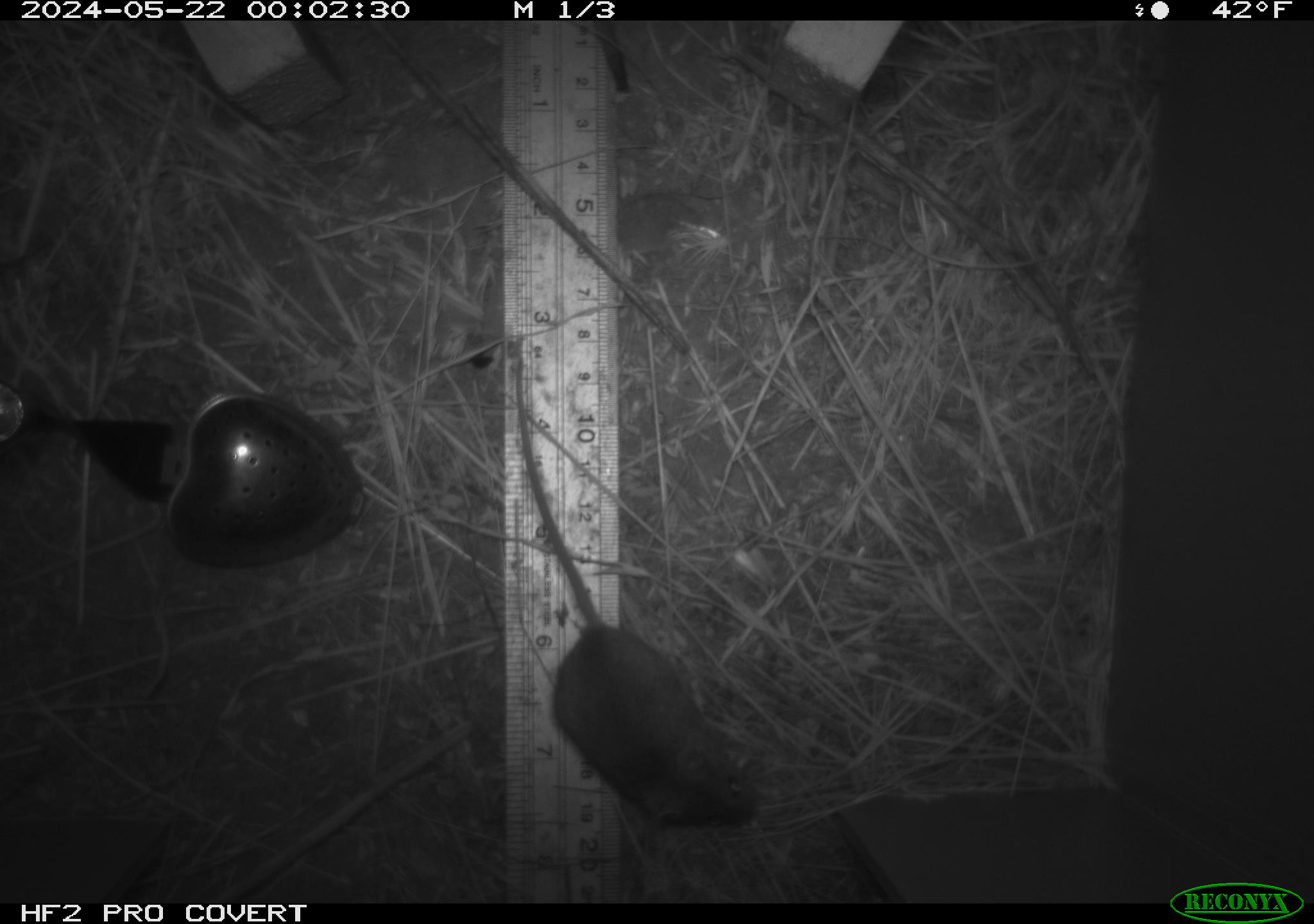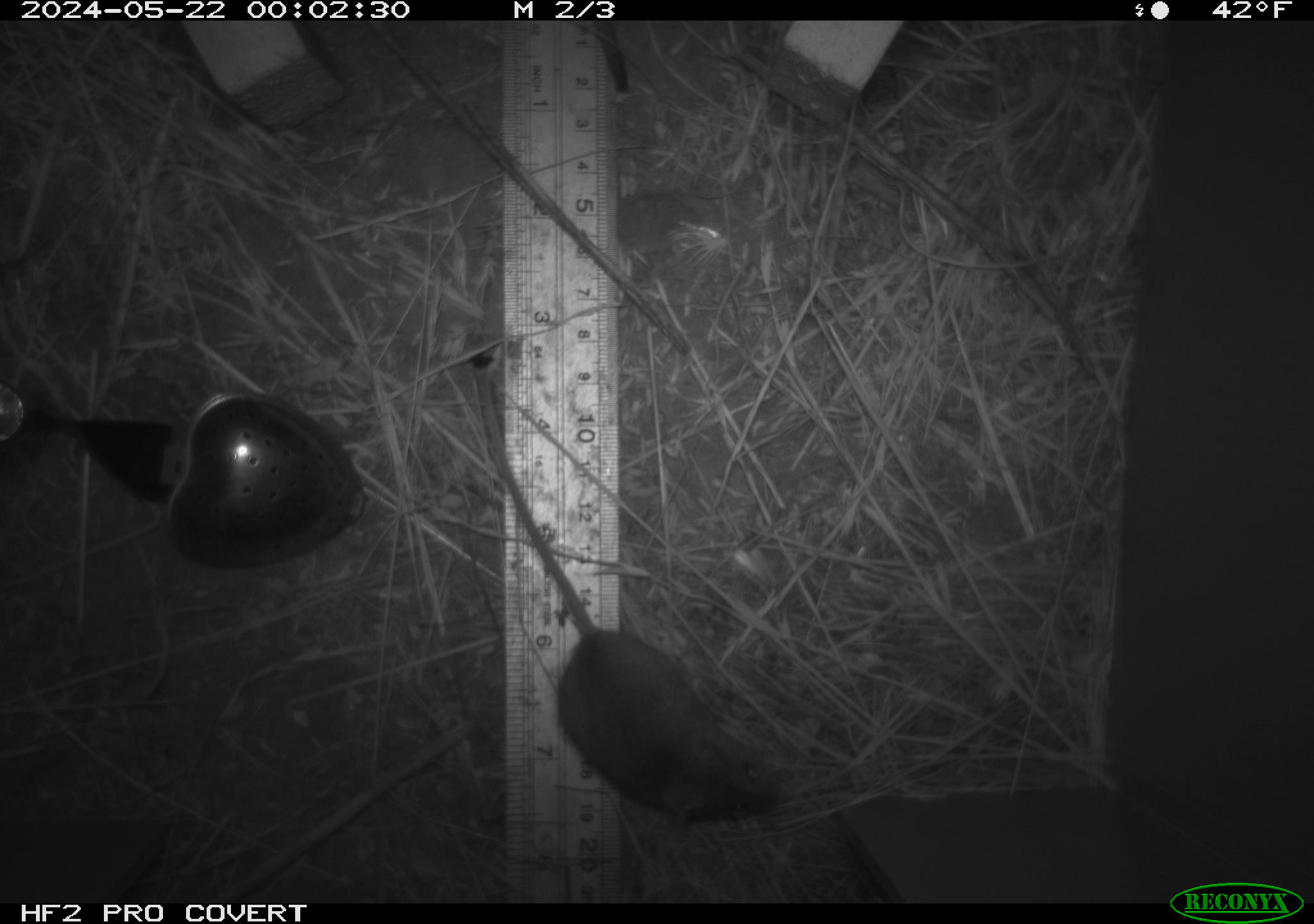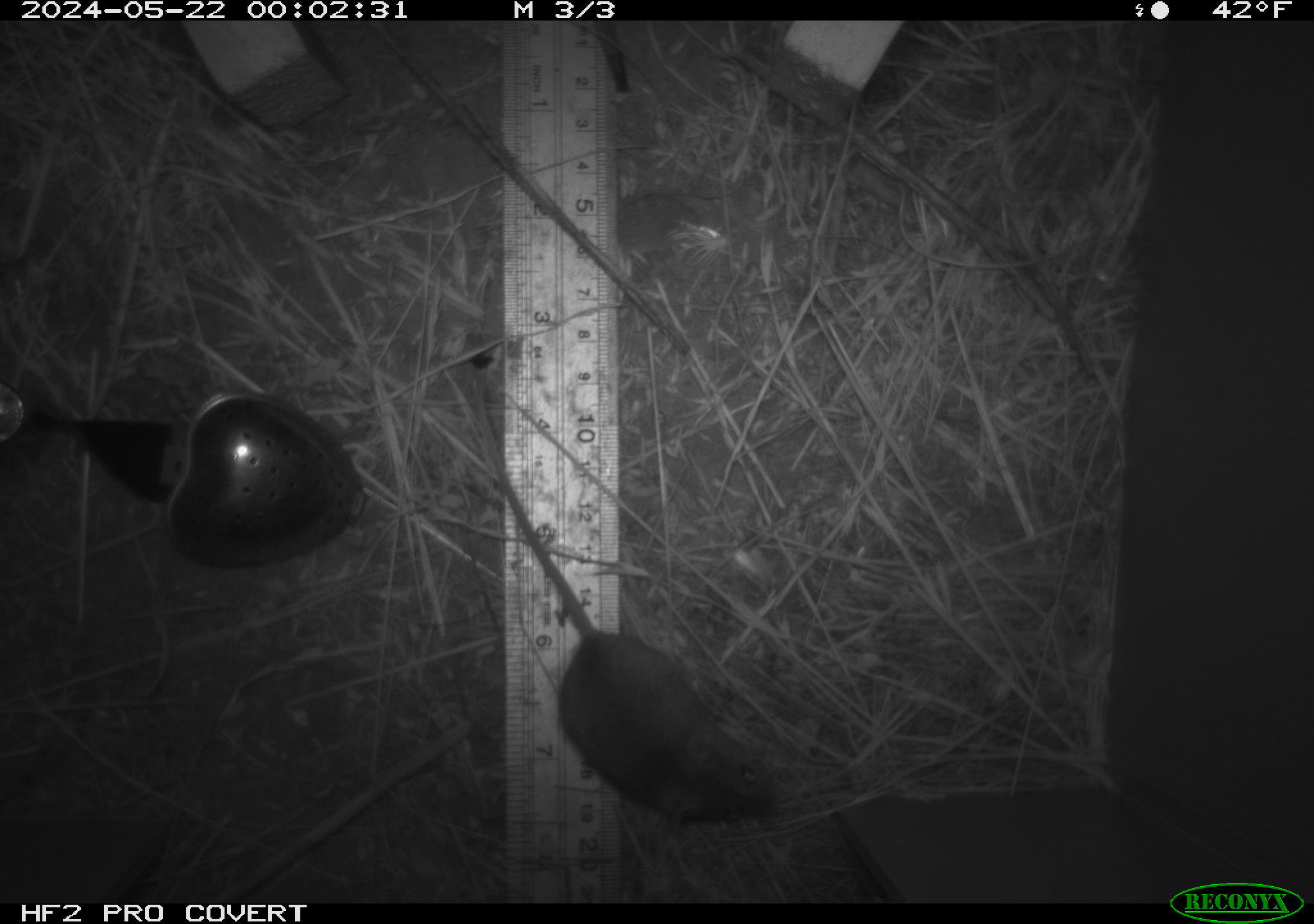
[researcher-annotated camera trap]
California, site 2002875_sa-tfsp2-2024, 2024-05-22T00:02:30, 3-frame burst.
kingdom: Animalia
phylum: Chordata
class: Mammalia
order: Rodentia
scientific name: Rodentia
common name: mouse species